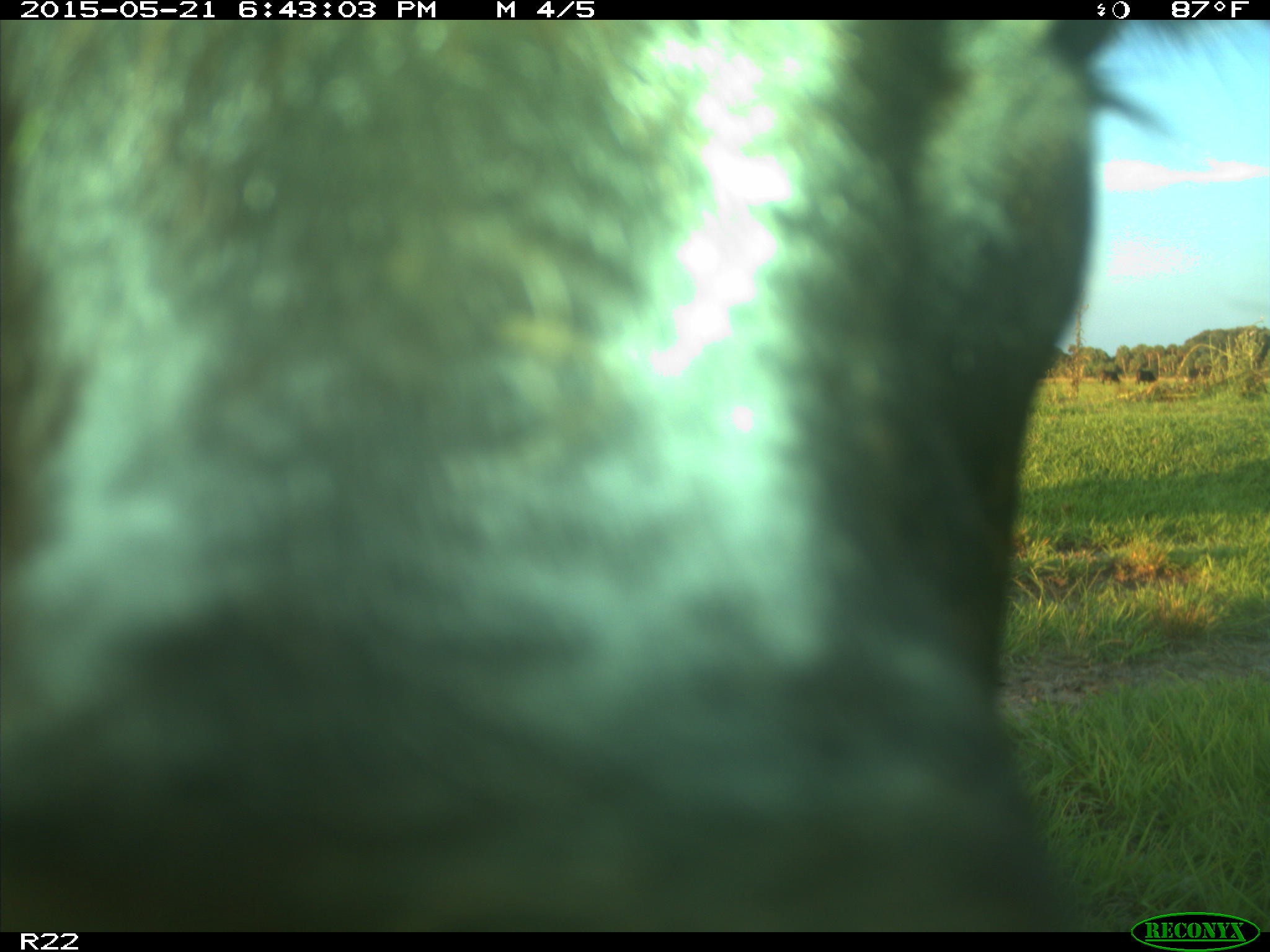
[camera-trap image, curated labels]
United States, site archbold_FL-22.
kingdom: Animalia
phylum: Chordata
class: Mammalia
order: Artiodactyla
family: Bovidae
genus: Bos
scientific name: Bos taurus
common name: domestic cow